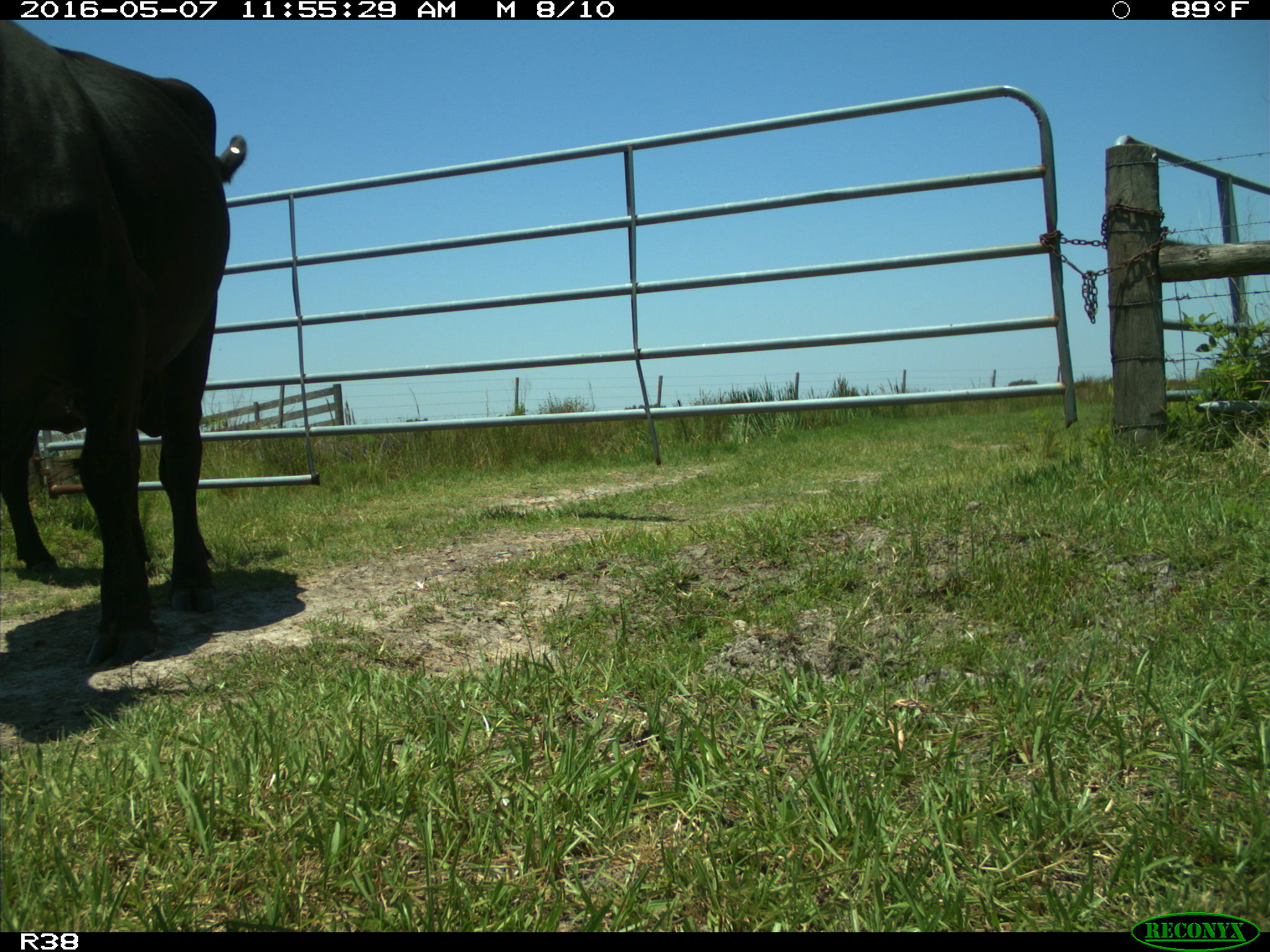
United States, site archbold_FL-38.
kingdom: Animalia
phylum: Chordata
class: Mammalia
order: Artiodactyla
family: Bovidae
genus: Bos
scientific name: Bos taurus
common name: domestic cow